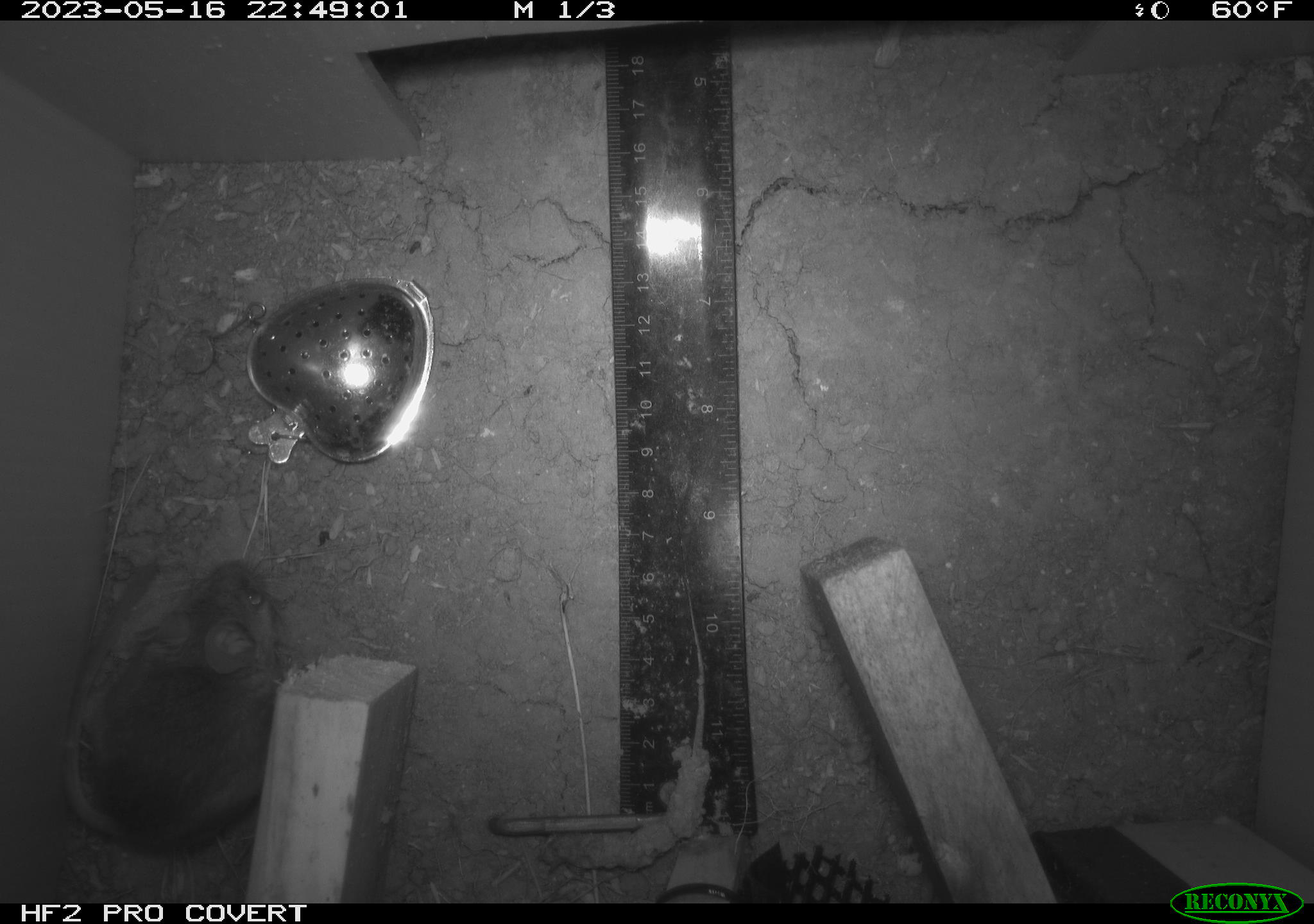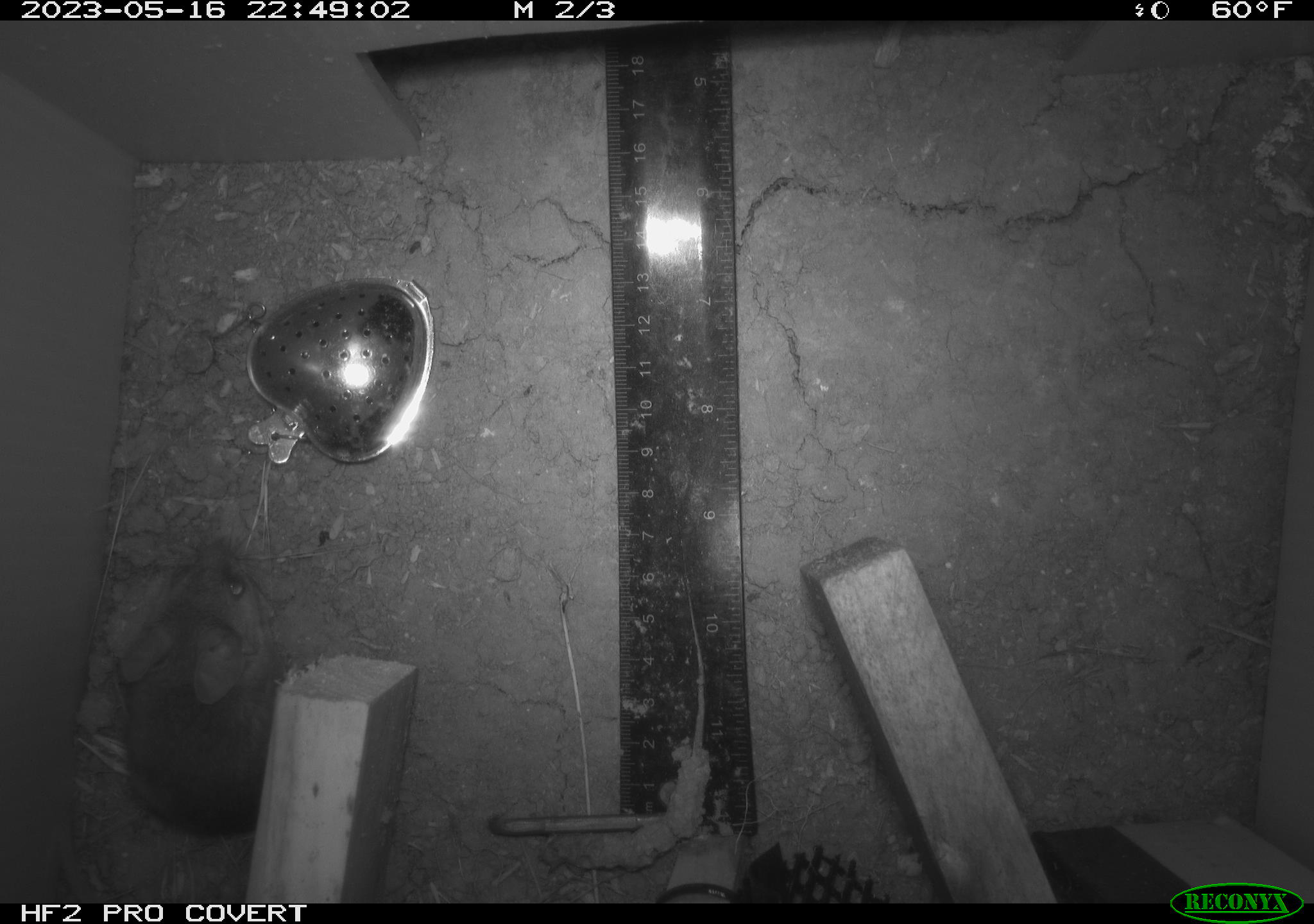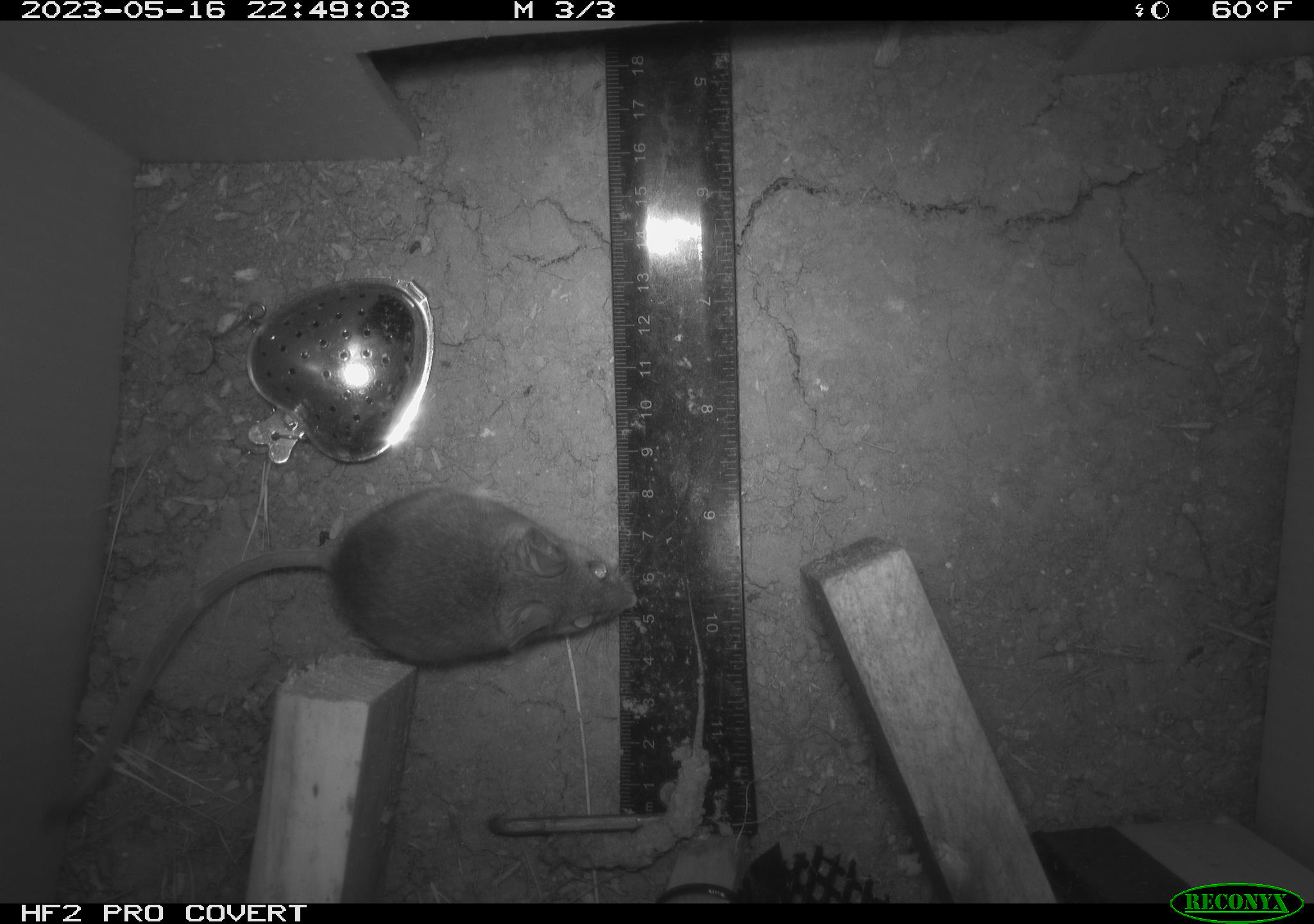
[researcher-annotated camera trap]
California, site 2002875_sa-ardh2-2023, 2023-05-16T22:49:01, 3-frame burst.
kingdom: Animalia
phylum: Chordata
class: Mammalia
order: Rodentia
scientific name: Rodentia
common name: mouse species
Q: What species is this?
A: Mouse species (Rodentia).